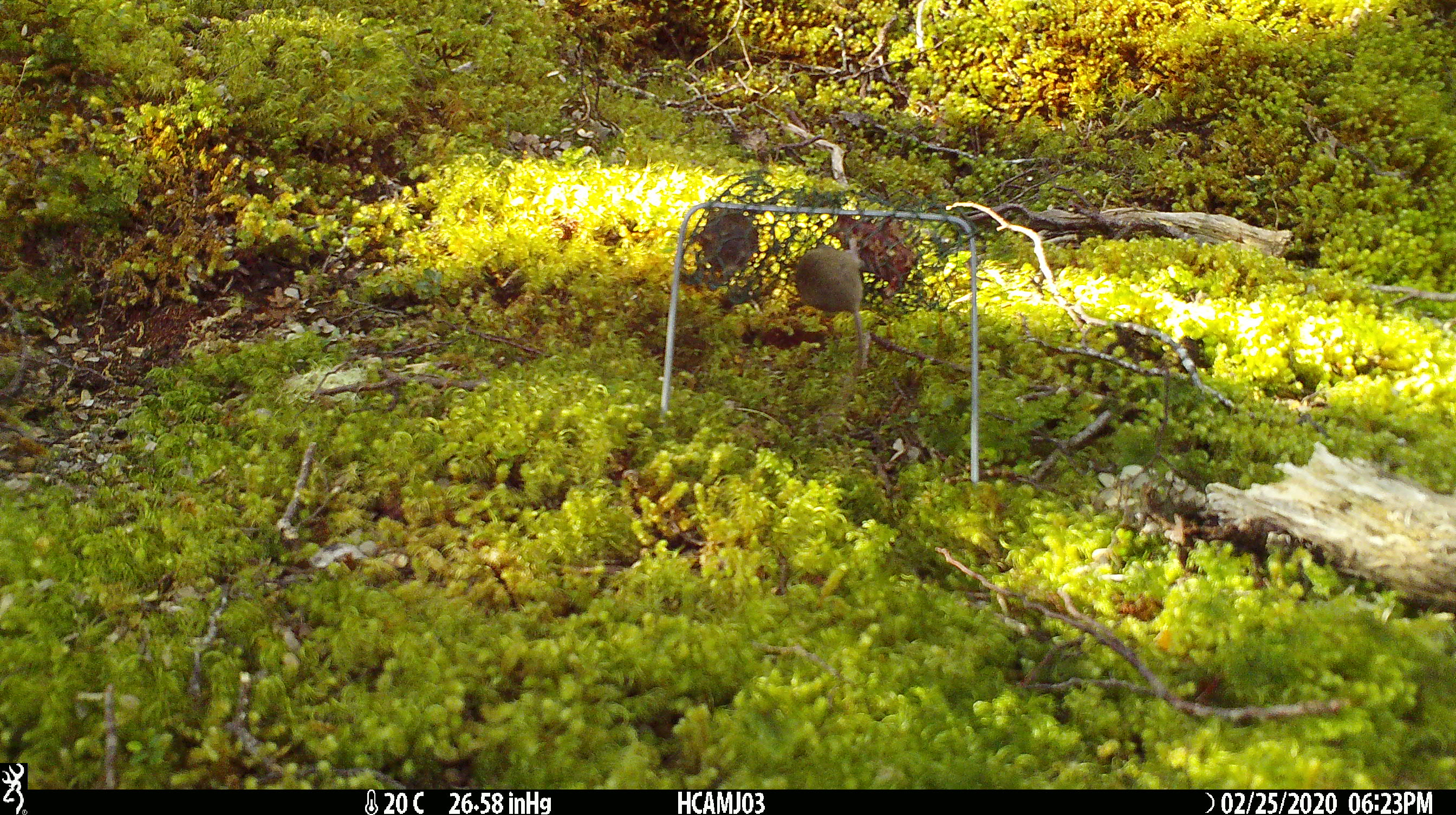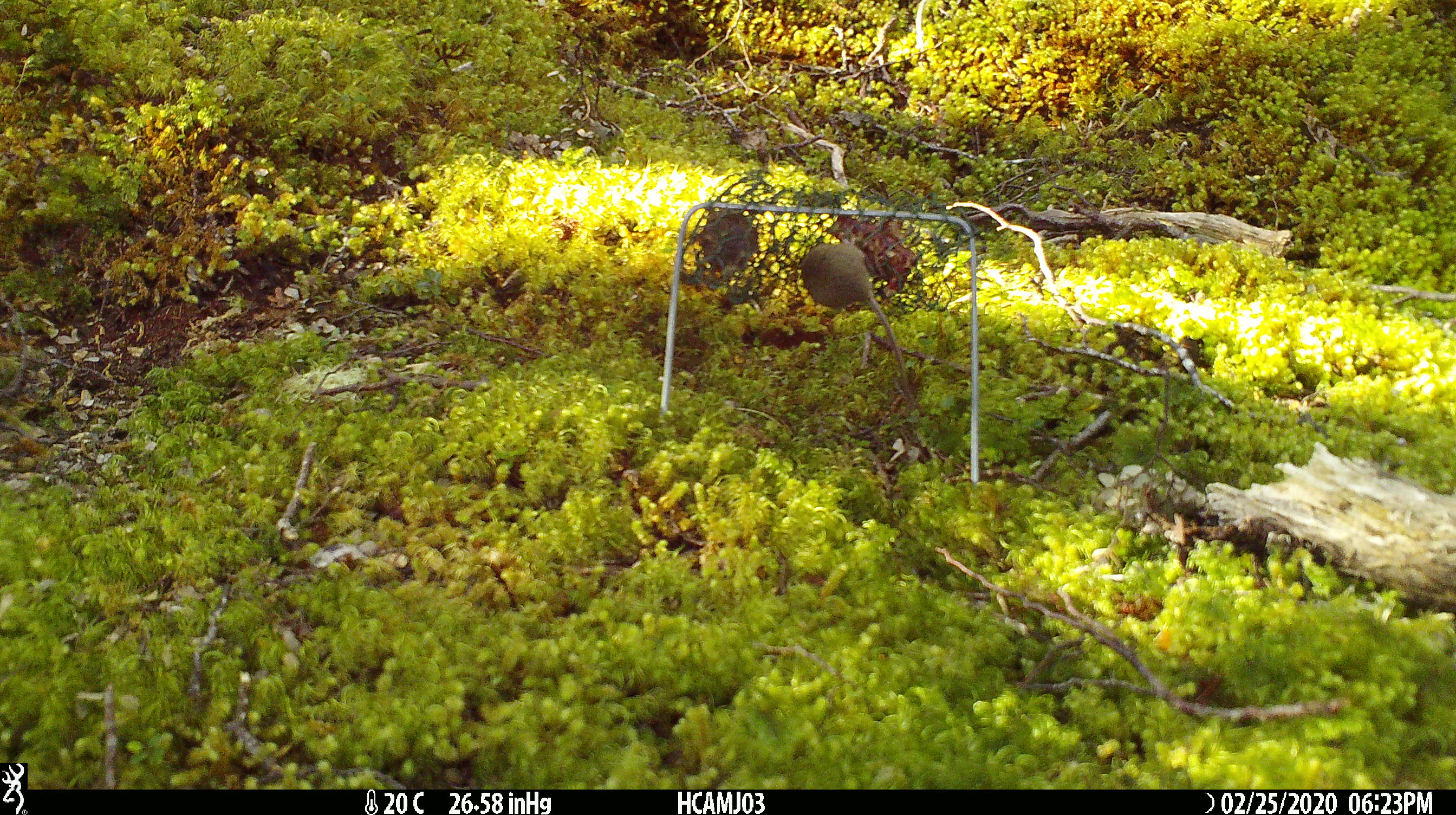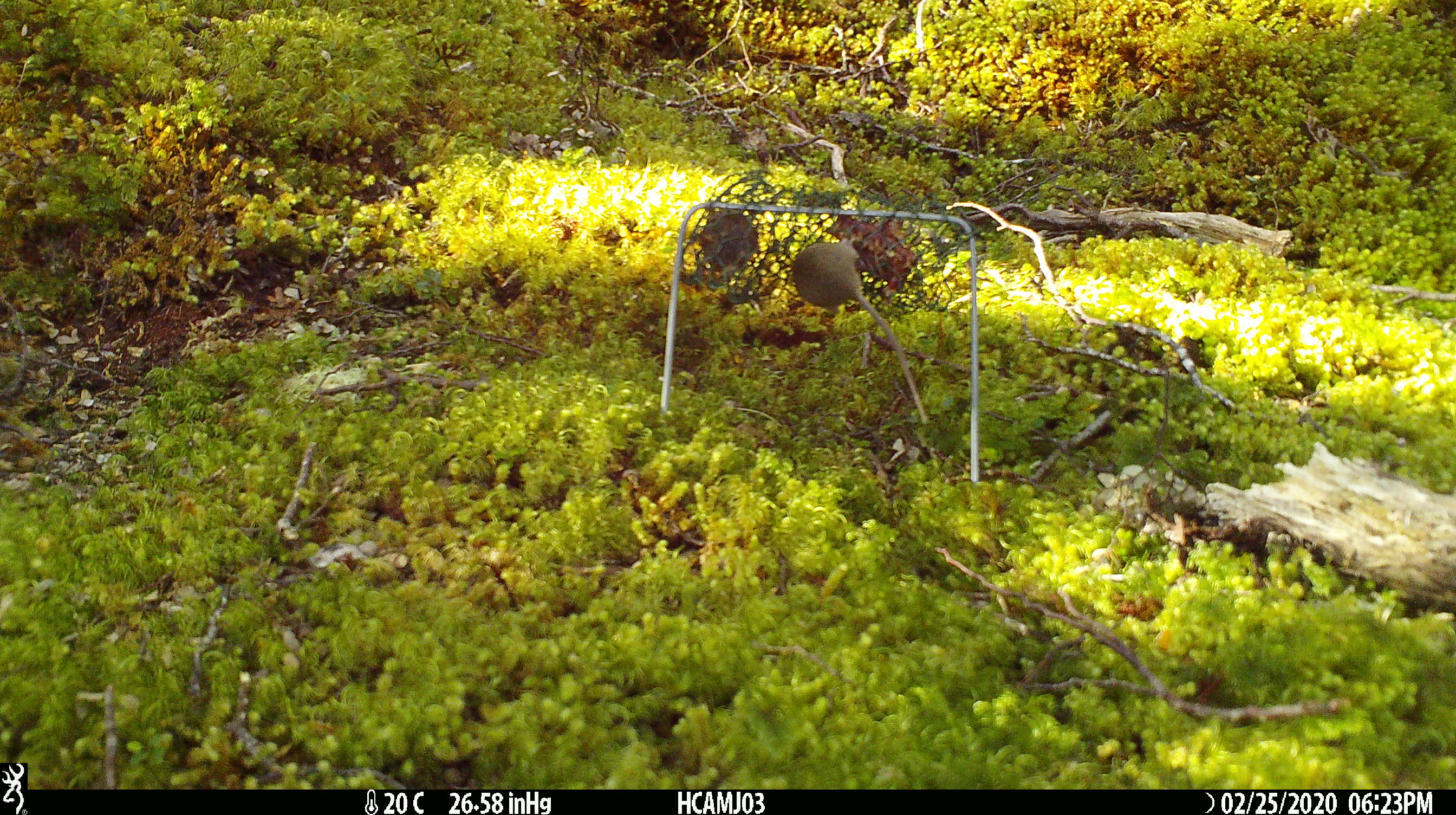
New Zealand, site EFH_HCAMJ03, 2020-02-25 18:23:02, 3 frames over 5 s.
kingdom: Animalia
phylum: Chordata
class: Mammalia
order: Rodentia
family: Muridae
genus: Mus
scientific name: Mus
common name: mouse